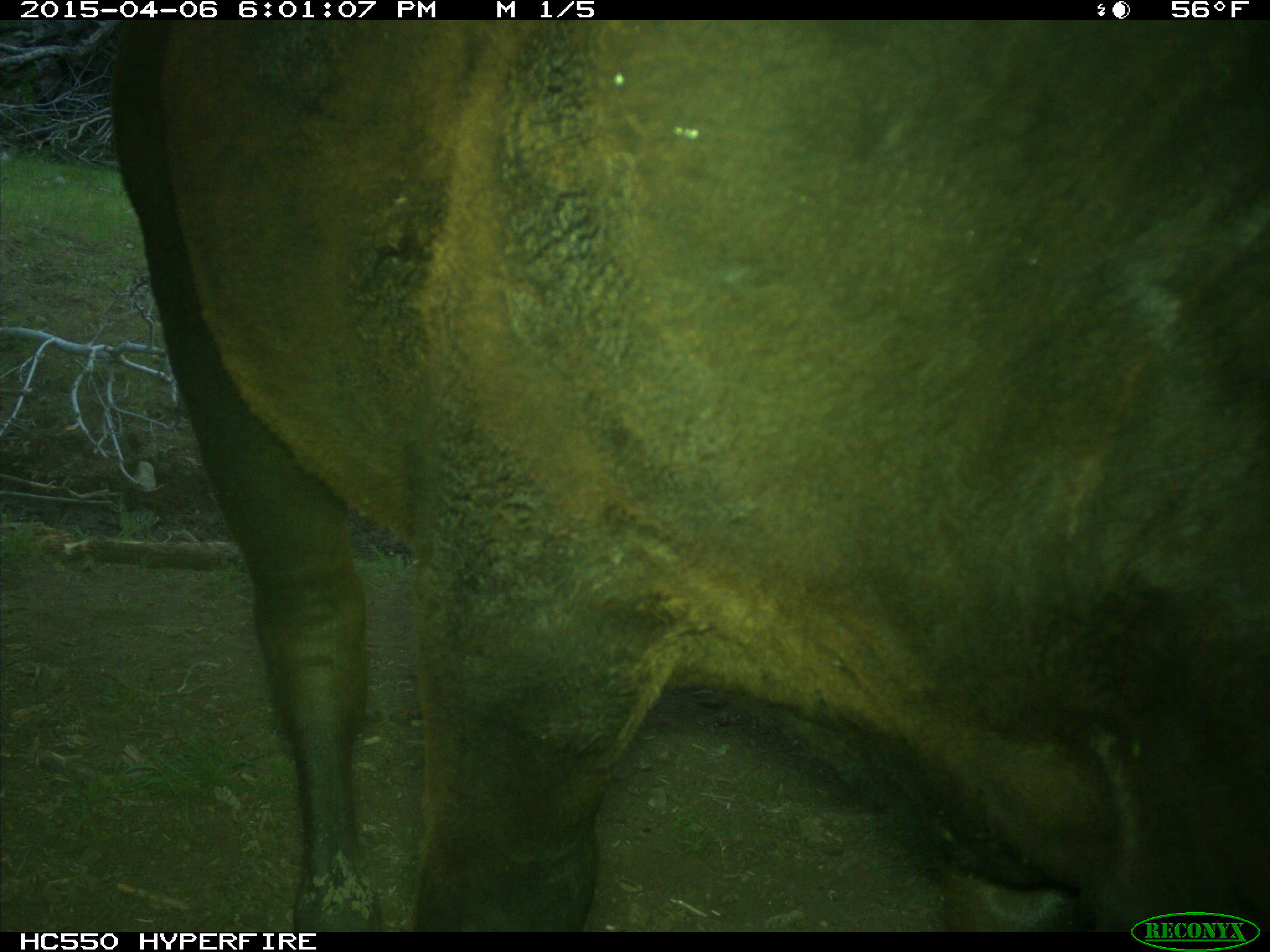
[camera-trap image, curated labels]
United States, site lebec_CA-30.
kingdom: Animalia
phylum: Chordata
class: Mammalia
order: Artiodactyla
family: Bovidae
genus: Bos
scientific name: Bos taurus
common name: domestic cow